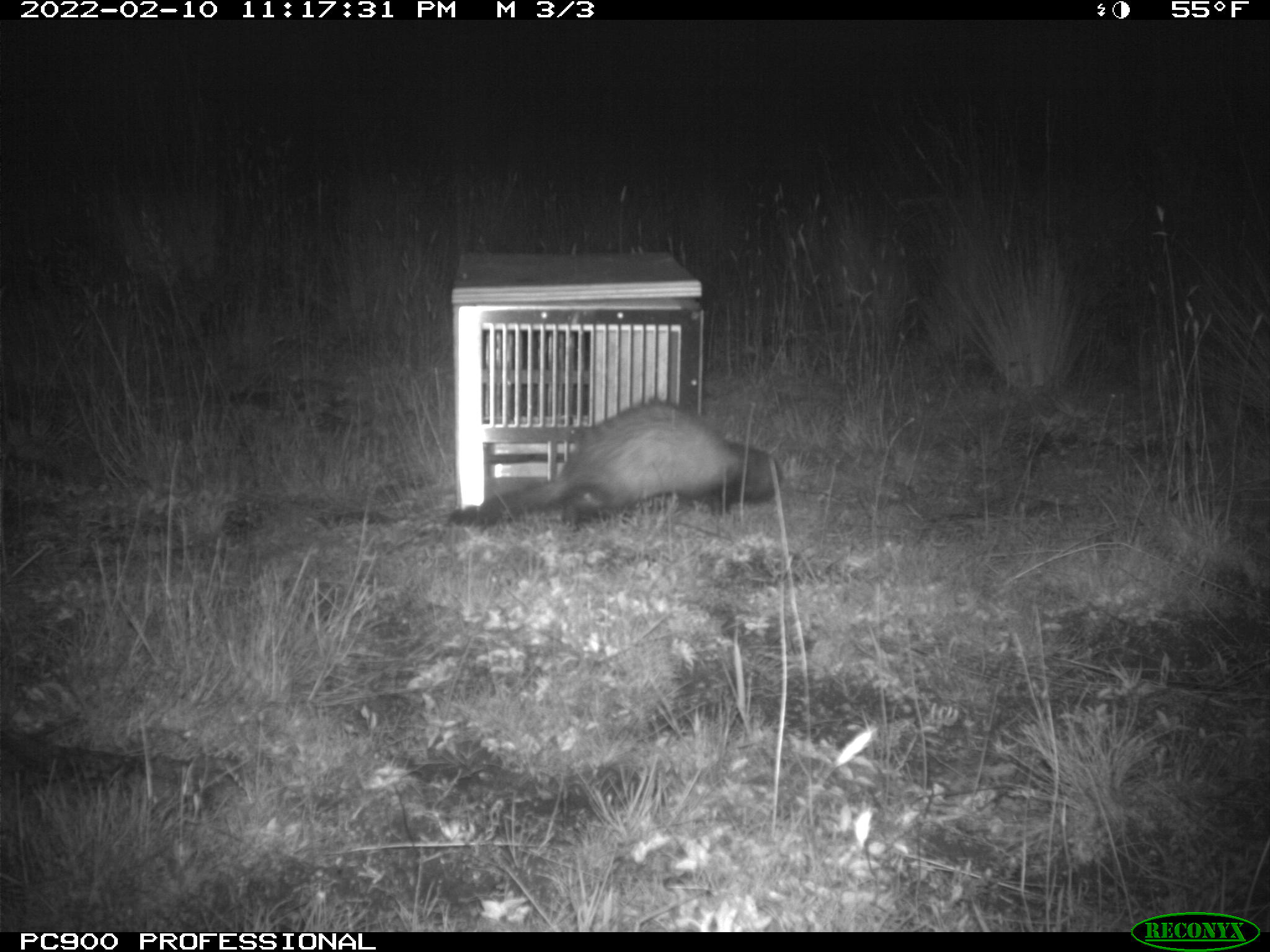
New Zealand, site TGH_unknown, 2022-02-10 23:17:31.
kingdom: Animalia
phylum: Chordata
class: Mammalia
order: Carnivora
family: Mustelidae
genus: Mustela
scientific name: Mustela furo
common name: ferret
Ferret (Mustela furo).